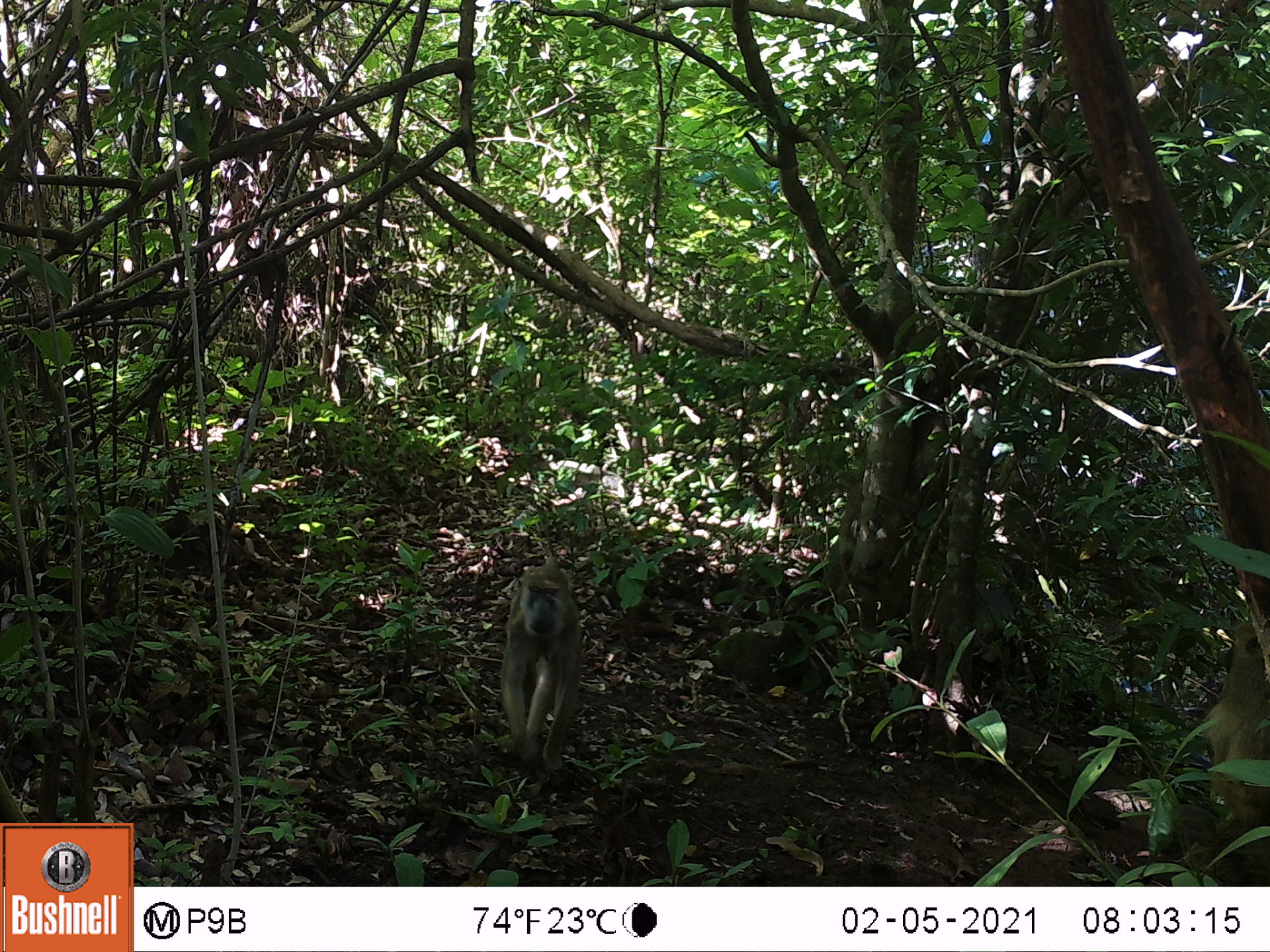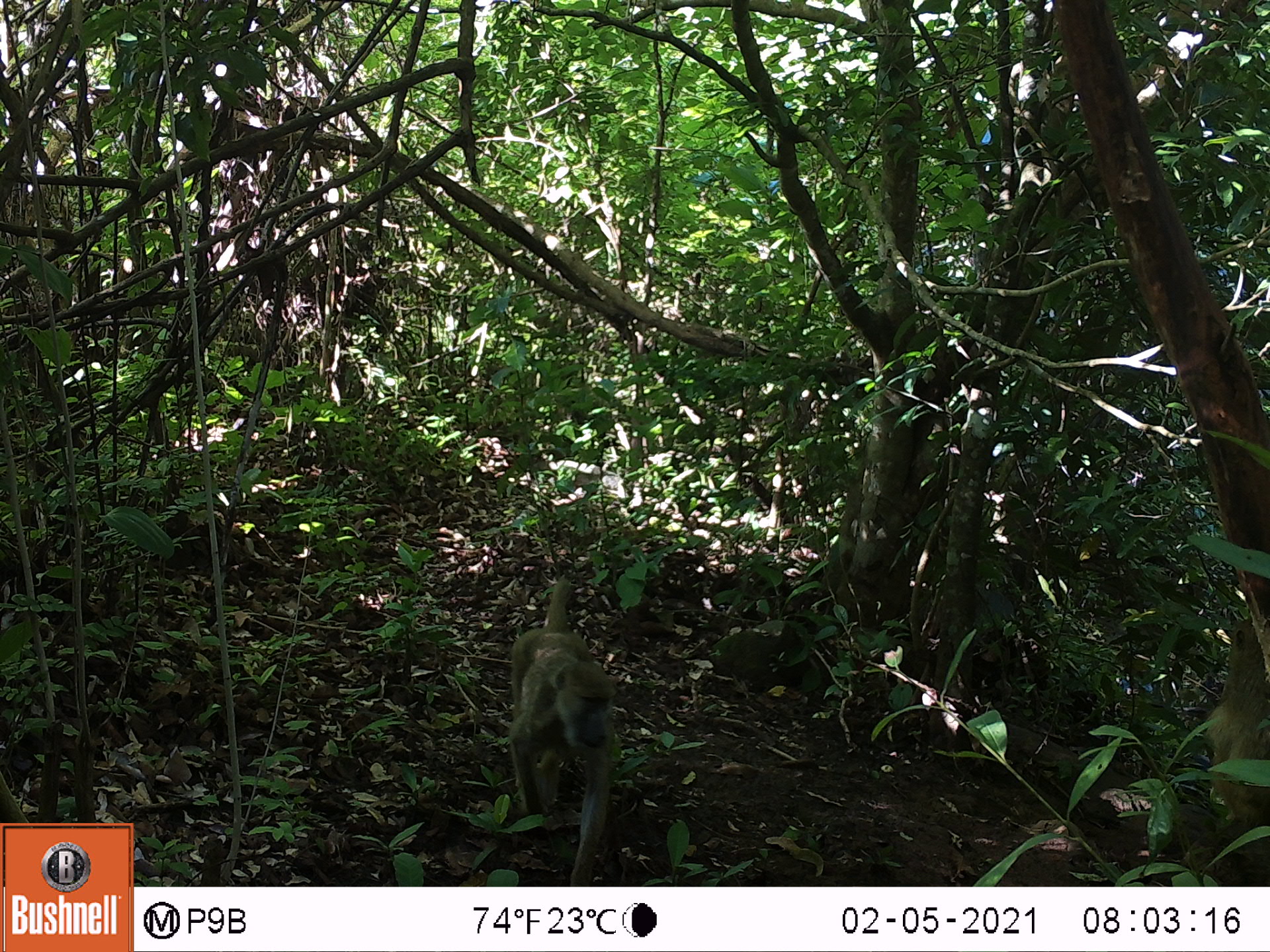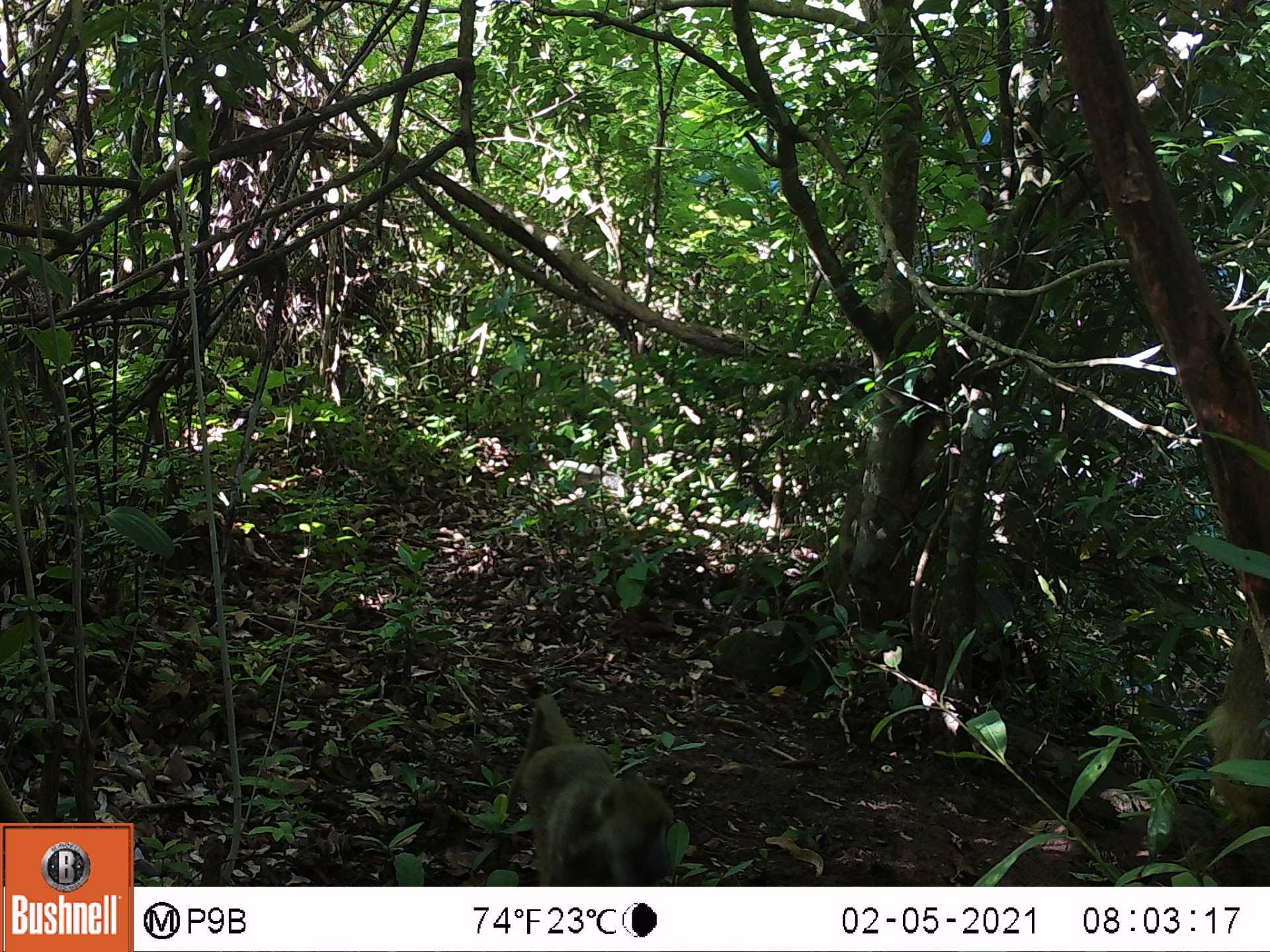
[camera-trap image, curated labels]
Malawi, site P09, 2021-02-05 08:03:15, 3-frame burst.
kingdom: Animalia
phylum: Chordata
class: Mammalia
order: Primates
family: Cercopithecidae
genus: Papio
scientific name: Papio cynocephalus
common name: yellow baboon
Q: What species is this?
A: Yellow baboon (Papio cynocephalus).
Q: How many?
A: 1.